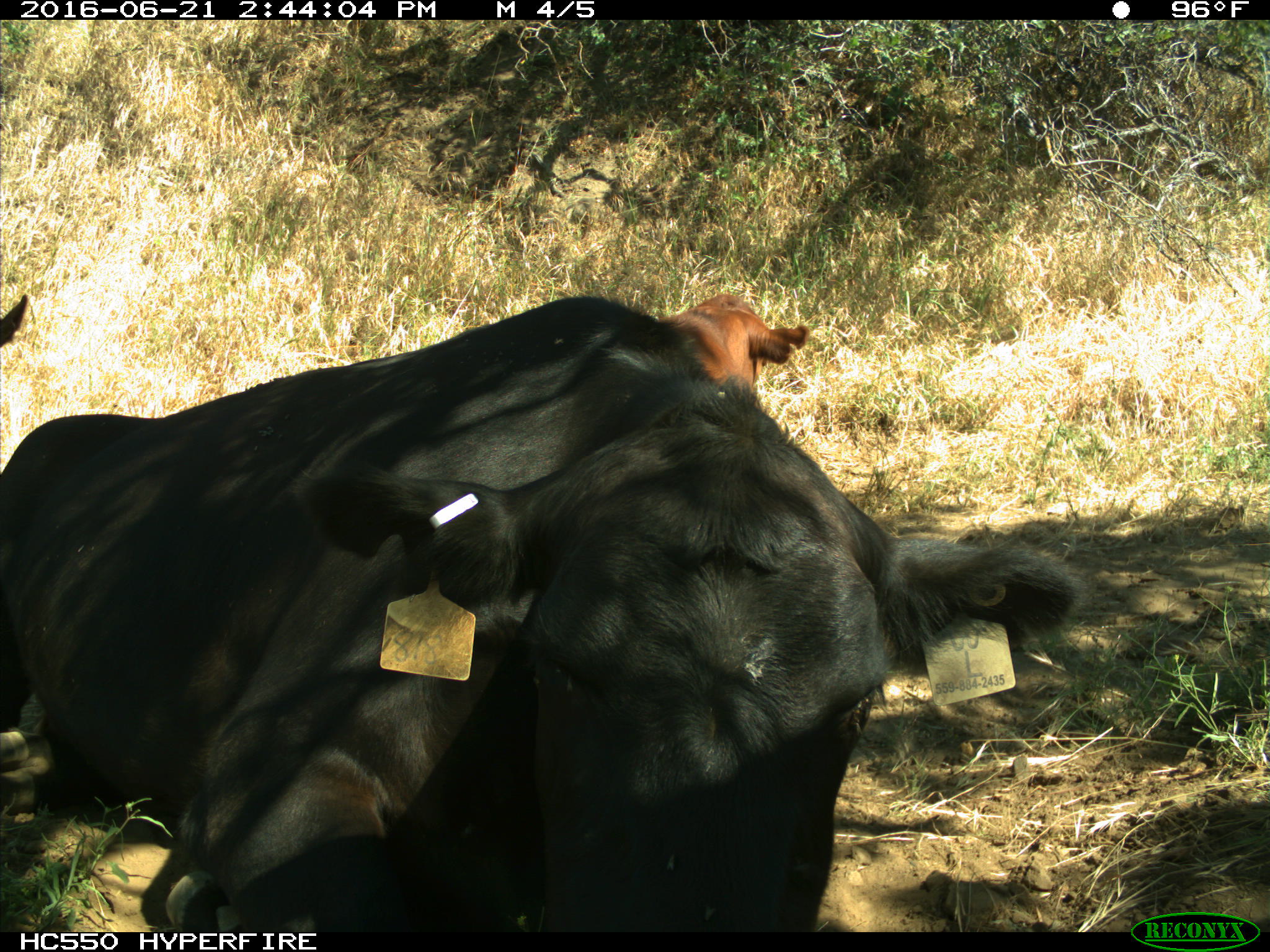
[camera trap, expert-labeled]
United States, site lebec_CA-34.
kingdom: Animalia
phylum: Chordata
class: Mammalia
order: Artiodactyla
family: Bovidae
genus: Bos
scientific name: Bos taurus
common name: domestic cow